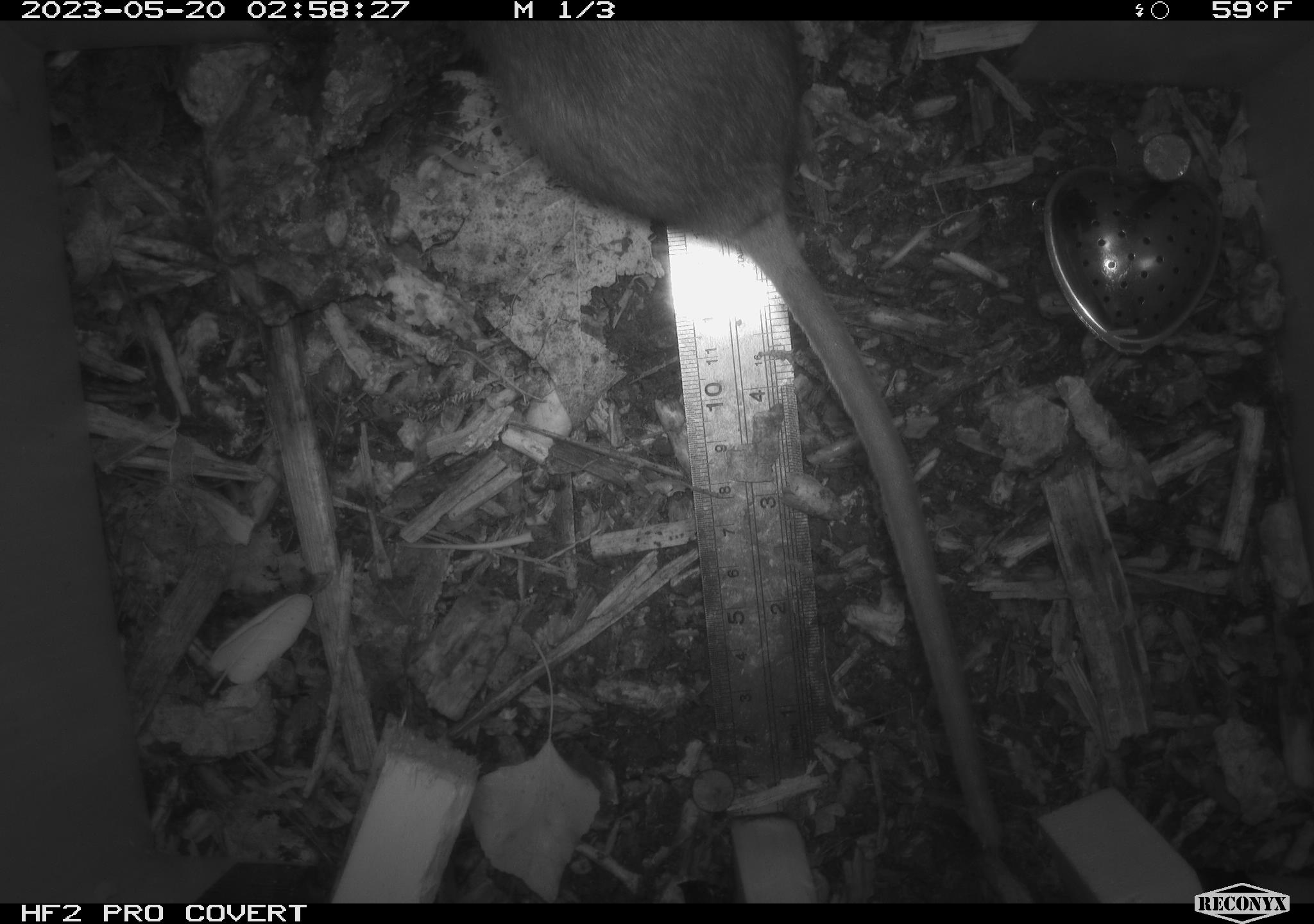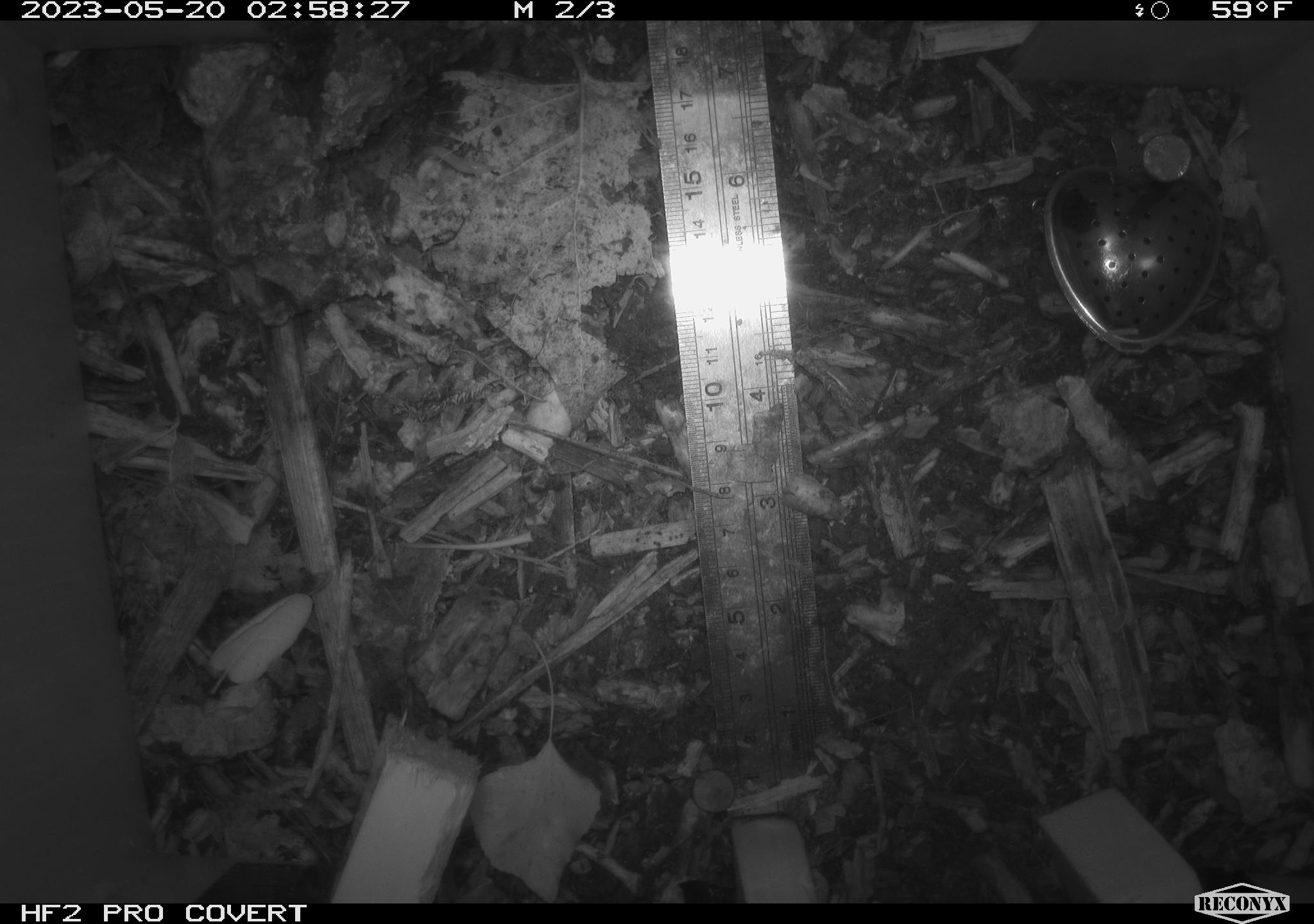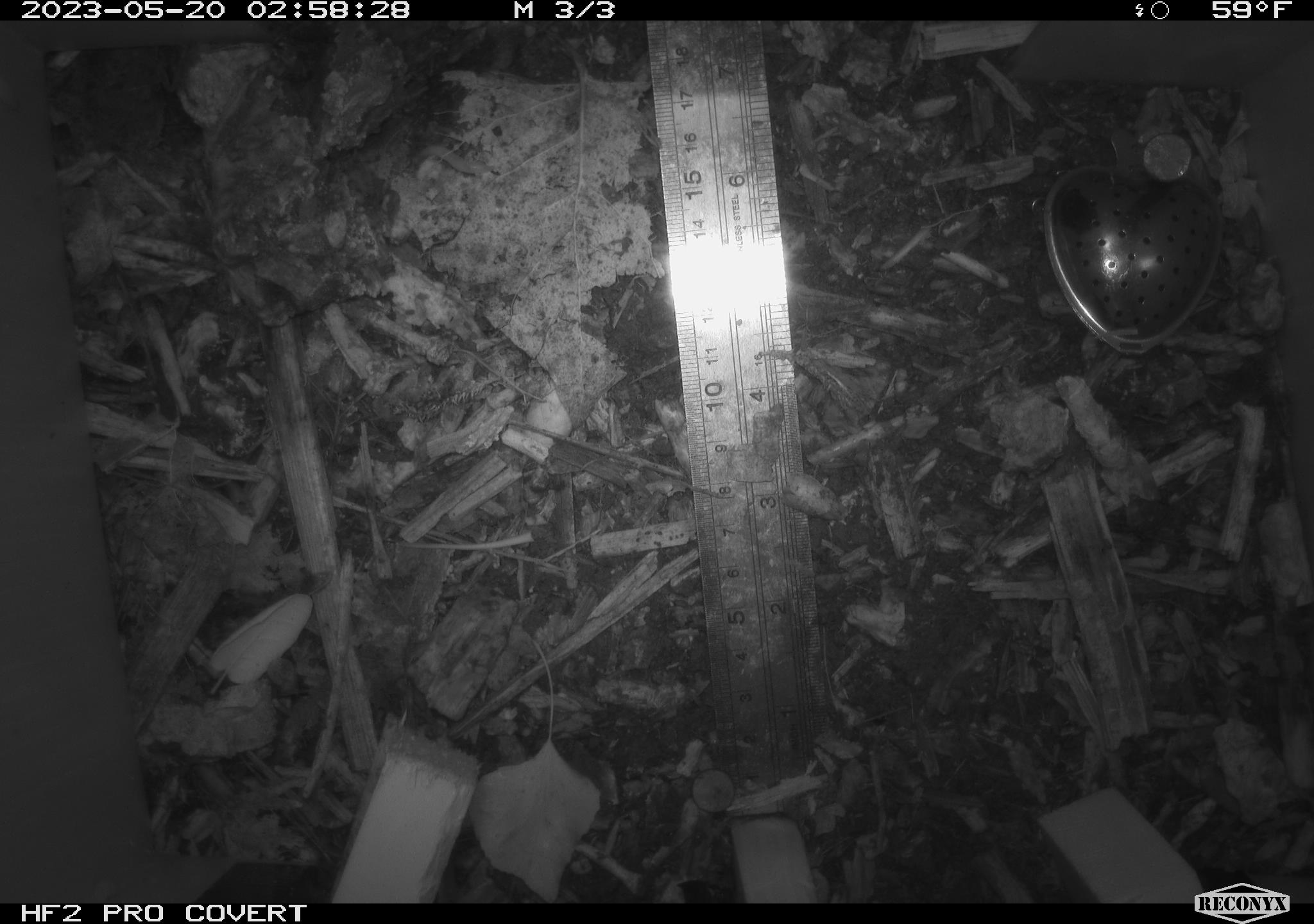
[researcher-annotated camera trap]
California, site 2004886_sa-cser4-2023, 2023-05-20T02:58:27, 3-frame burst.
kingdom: Animalia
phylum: Chordata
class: Mammalia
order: Rodentia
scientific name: Rodentia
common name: woodrat or rat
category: woodrat or rat species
Woodrat or rat species (woodrat or rat) (Rodentia).